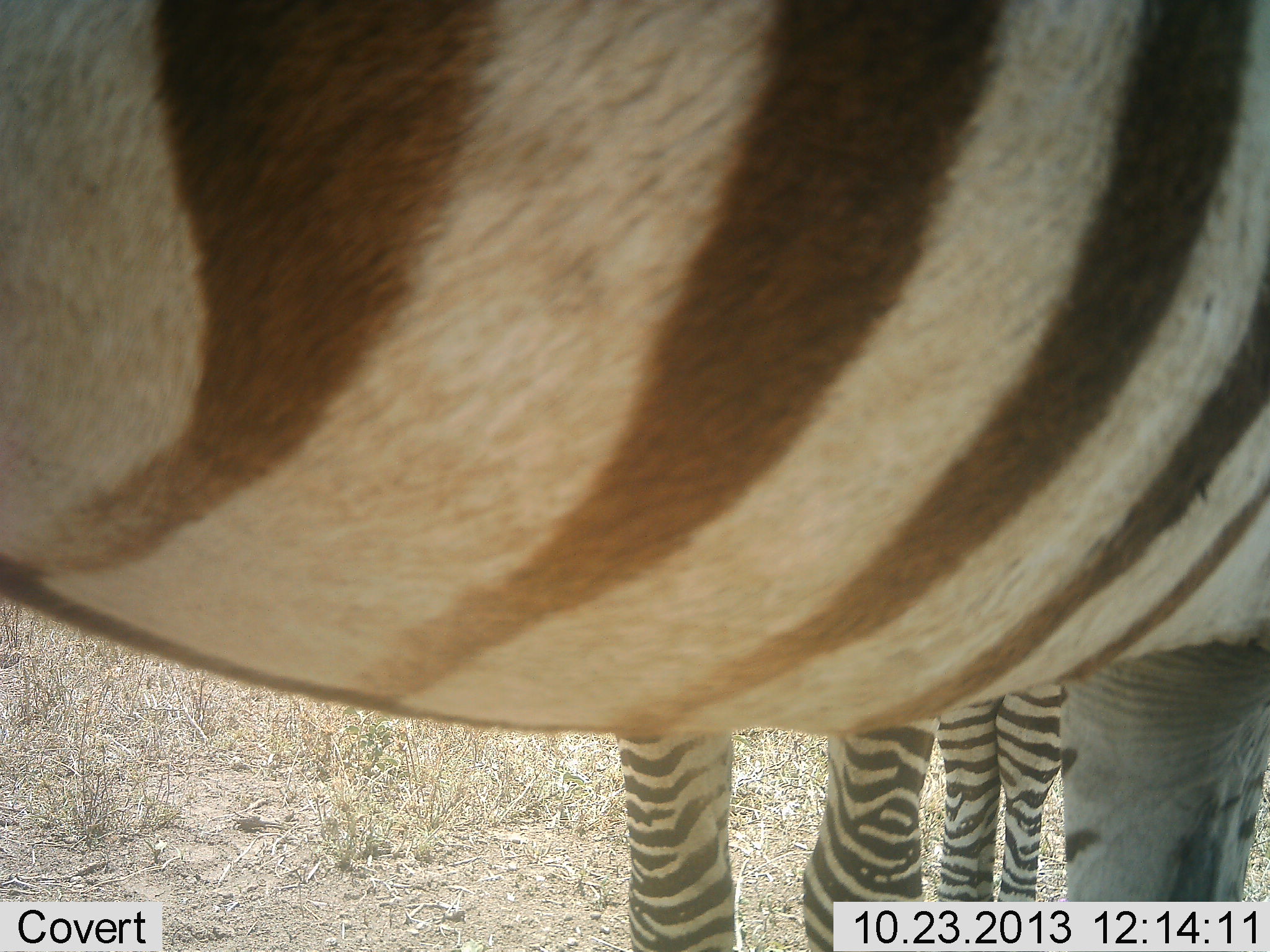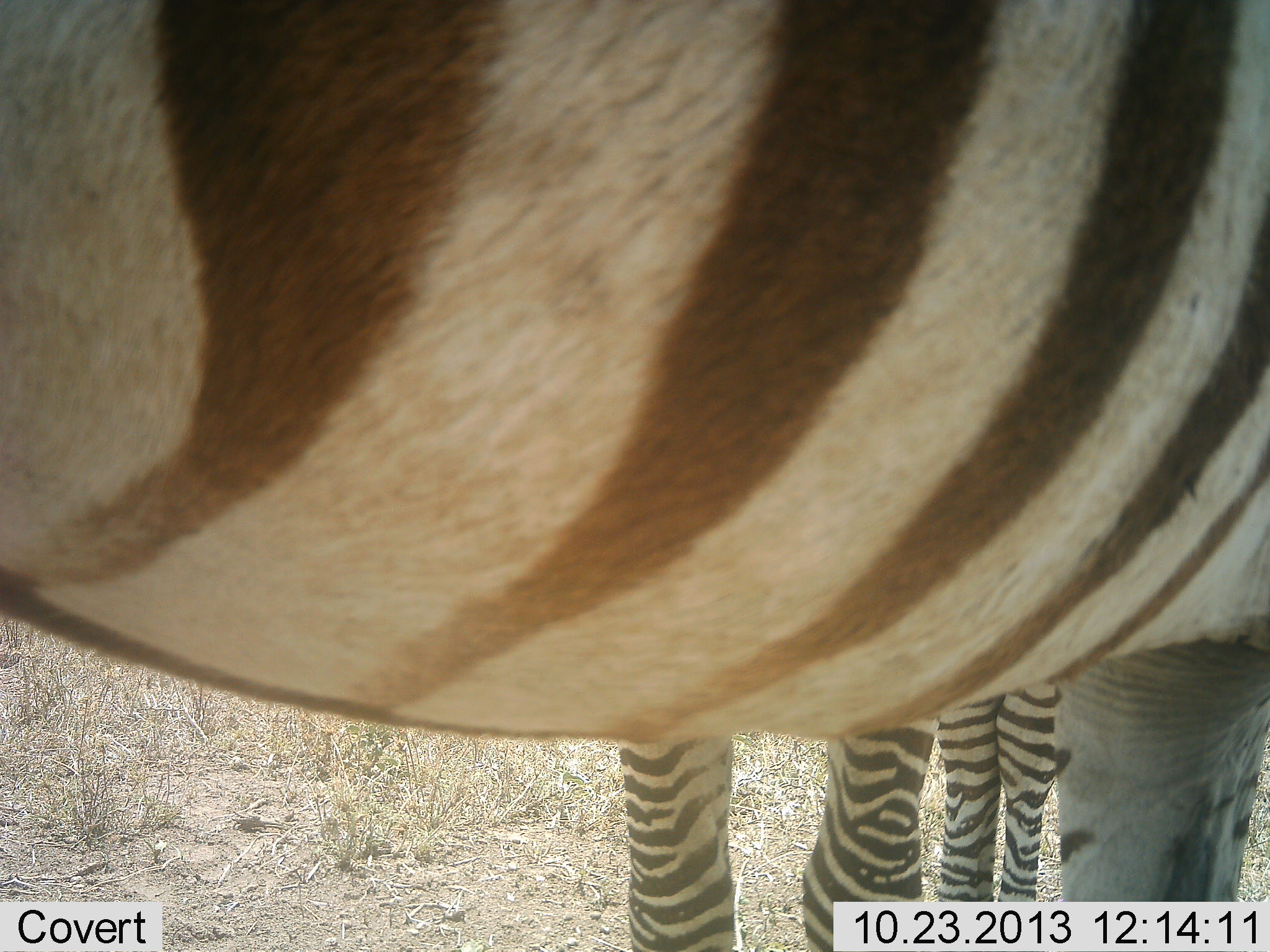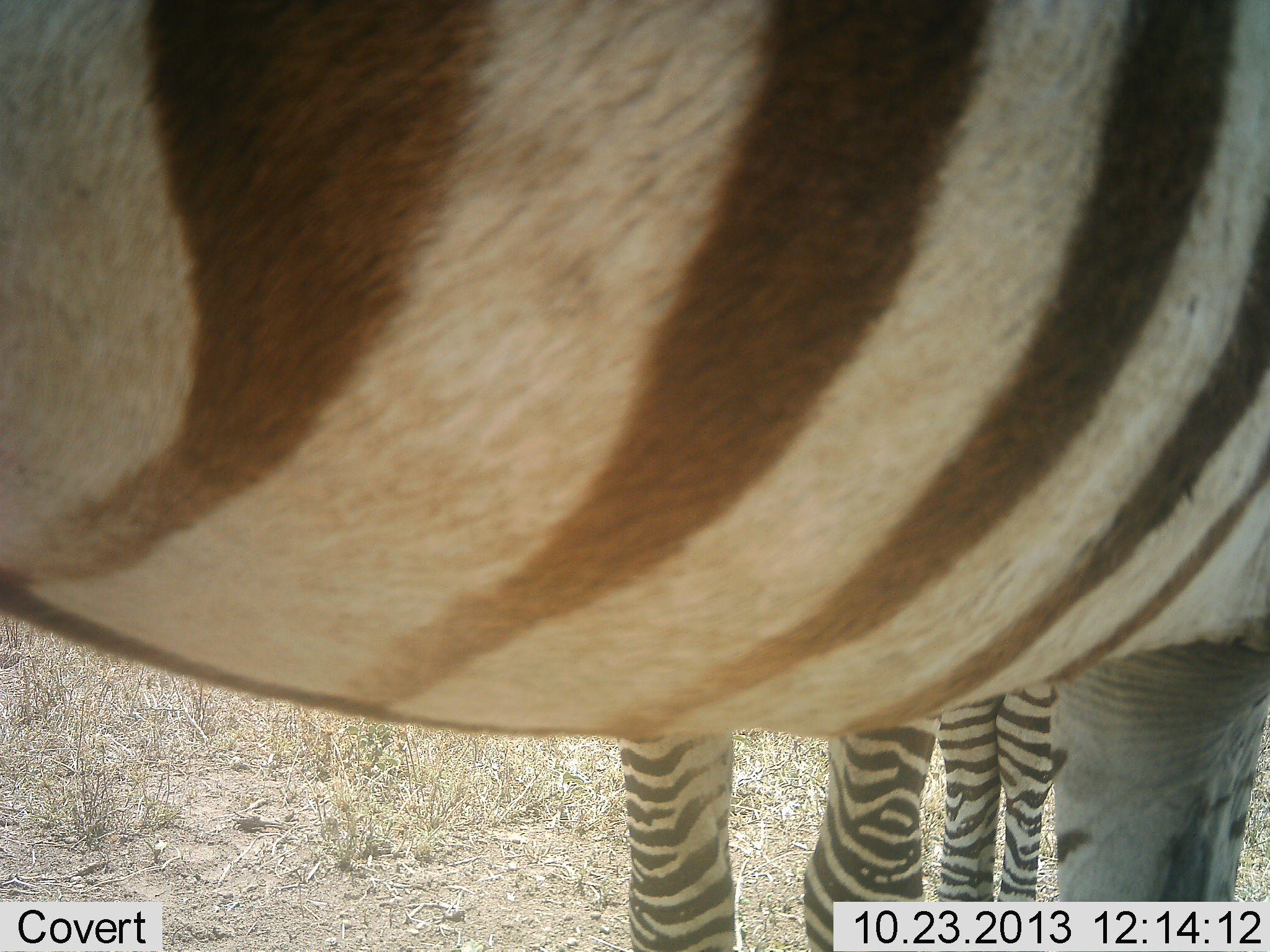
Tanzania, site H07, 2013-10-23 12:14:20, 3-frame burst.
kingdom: Animalia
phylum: Chordata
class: Mammalia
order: Perissodactyla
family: Equidae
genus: Equus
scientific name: Equus quagga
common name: plains zebra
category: zebra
Zebra (plains zebra) (Equus quagga), count 2. Behavior (volunteer vote fractions): standing 100%, resting 0%, moving 0%, interacting 0%. Young present (vote fraction): 0%. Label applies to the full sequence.